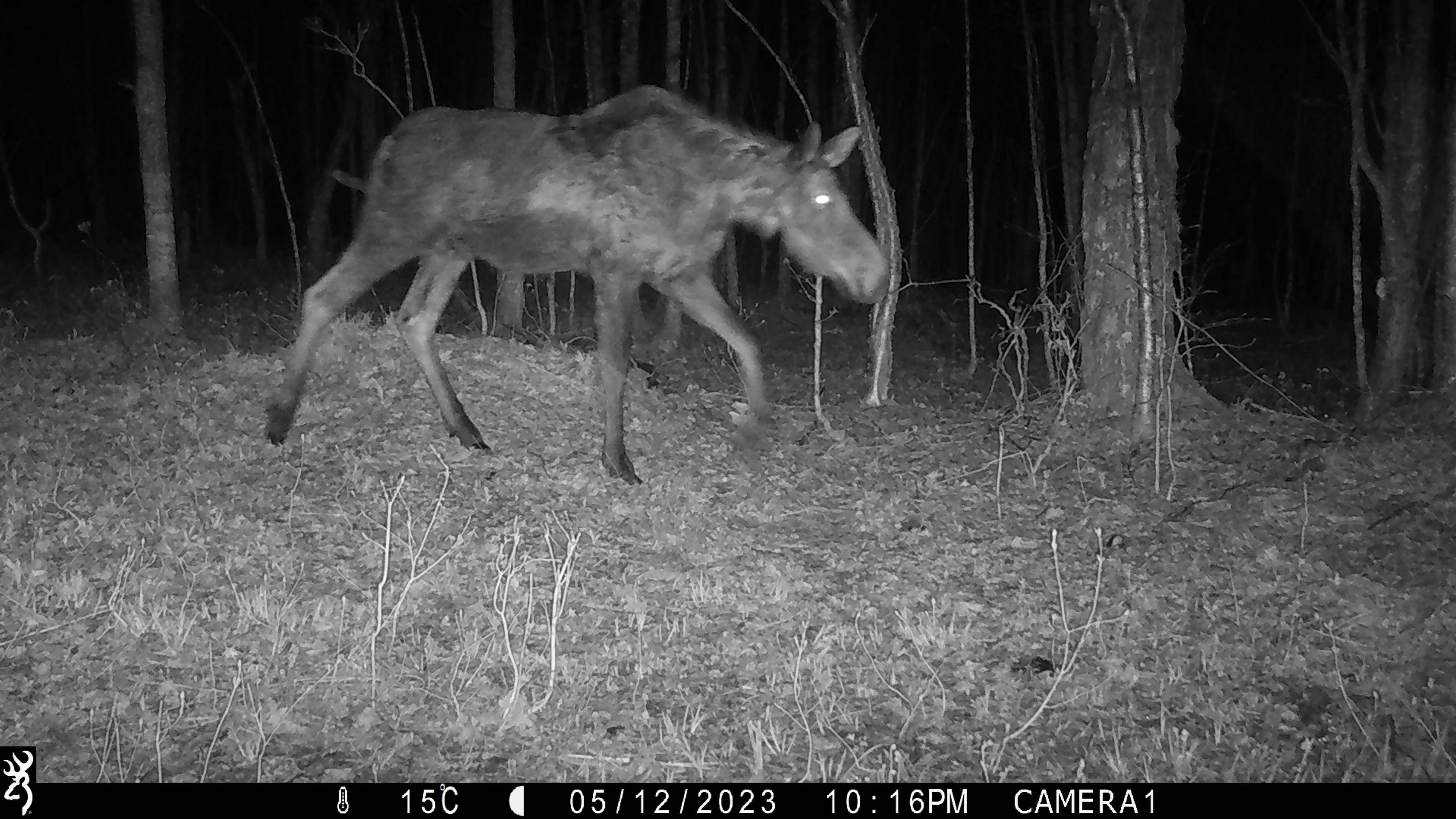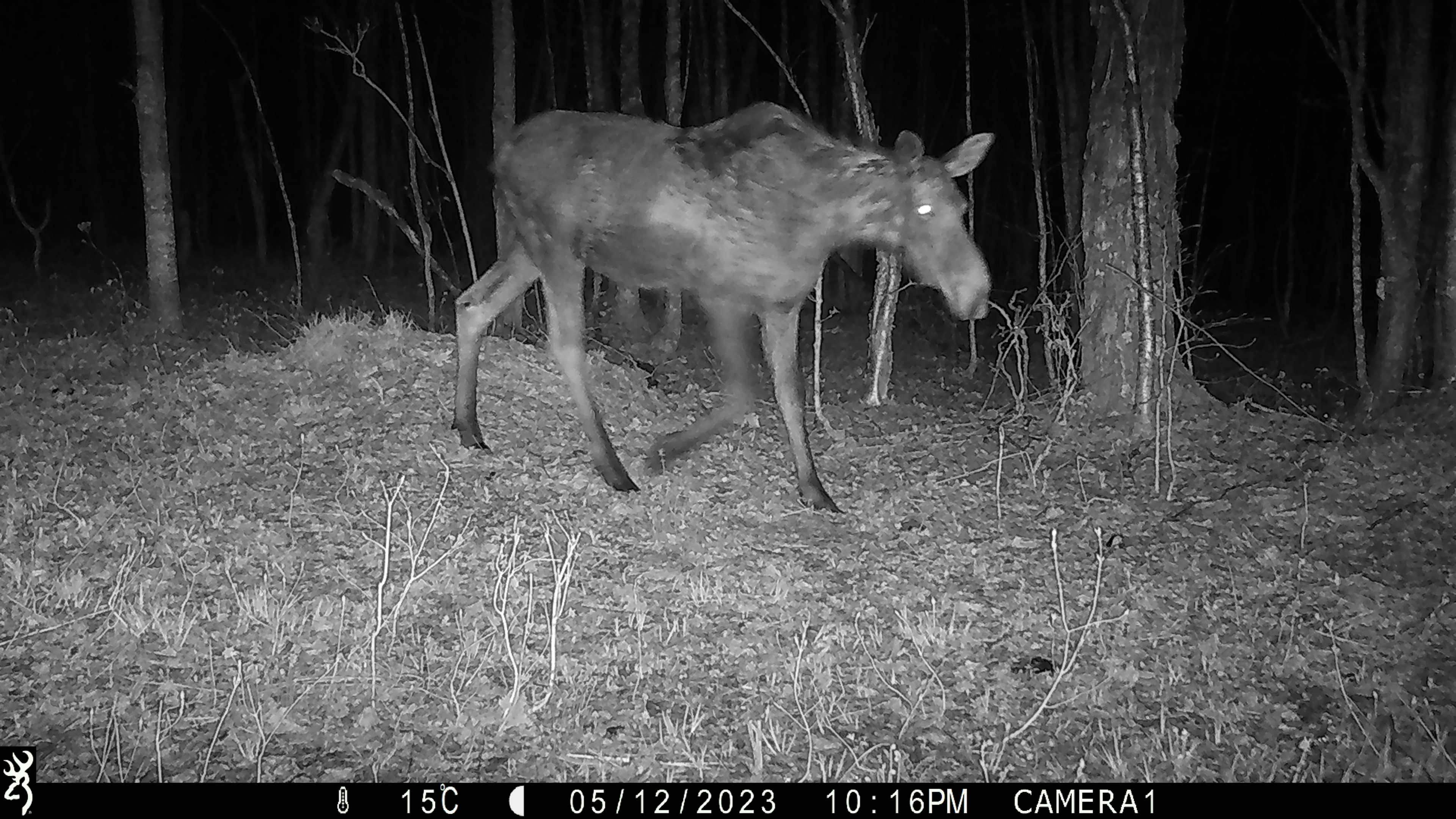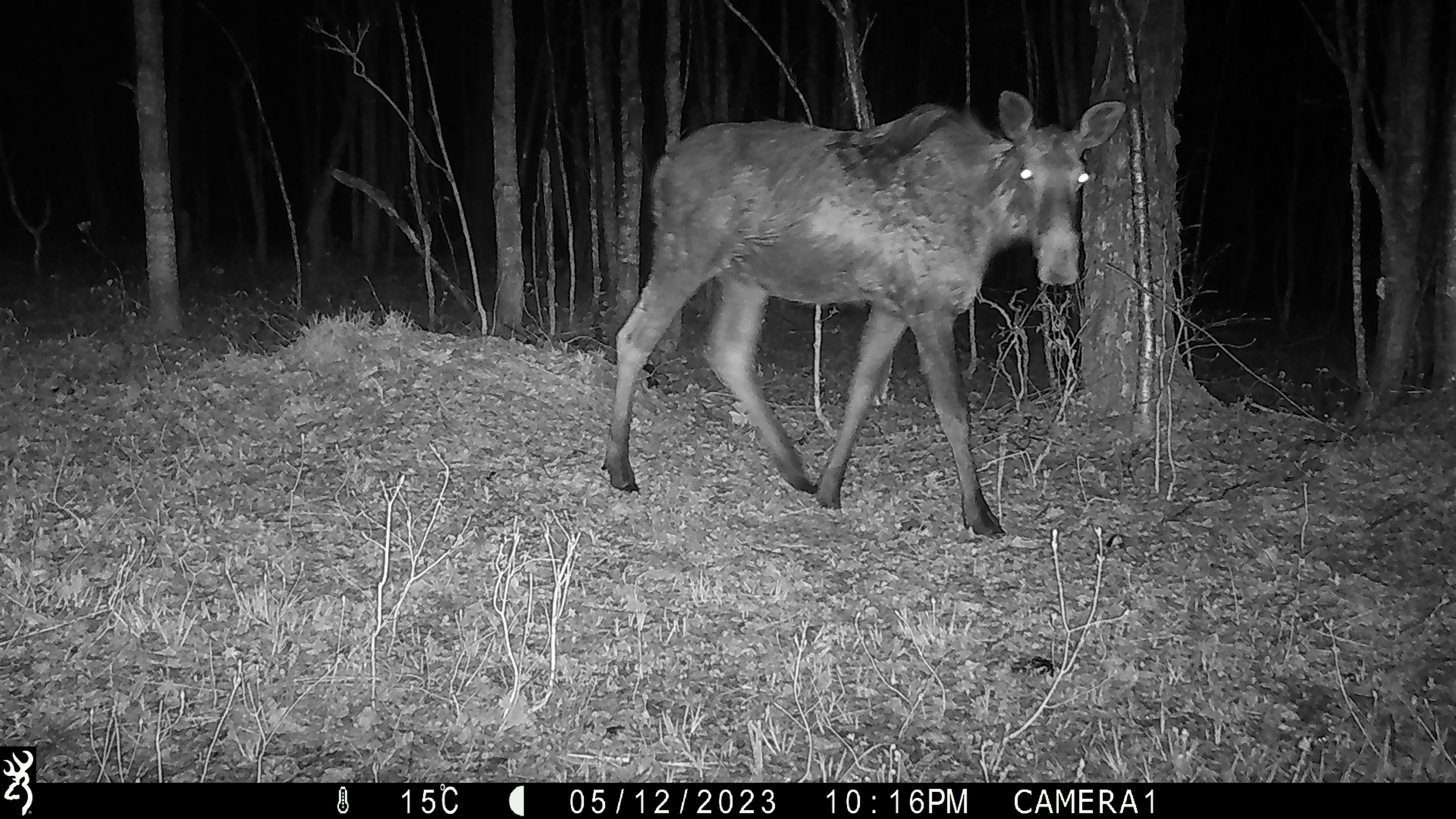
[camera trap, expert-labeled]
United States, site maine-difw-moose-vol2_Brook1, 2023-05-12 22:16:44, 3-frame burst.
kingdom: Animalia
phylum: Chordata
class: Mammalia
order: Artiodactyla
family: Cervidae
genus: Alces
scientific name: Alces alces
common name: moose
Moose (Alces alces).